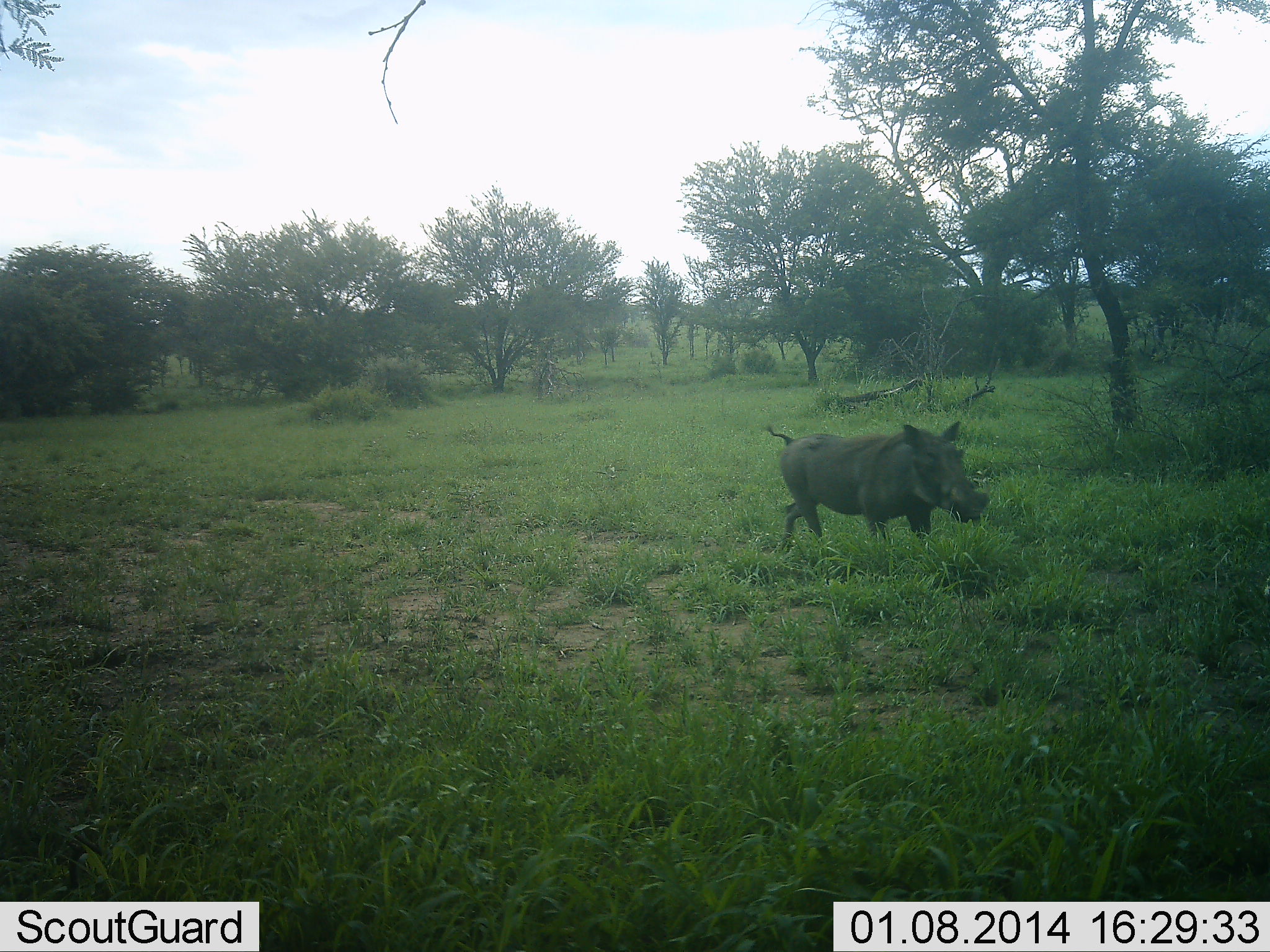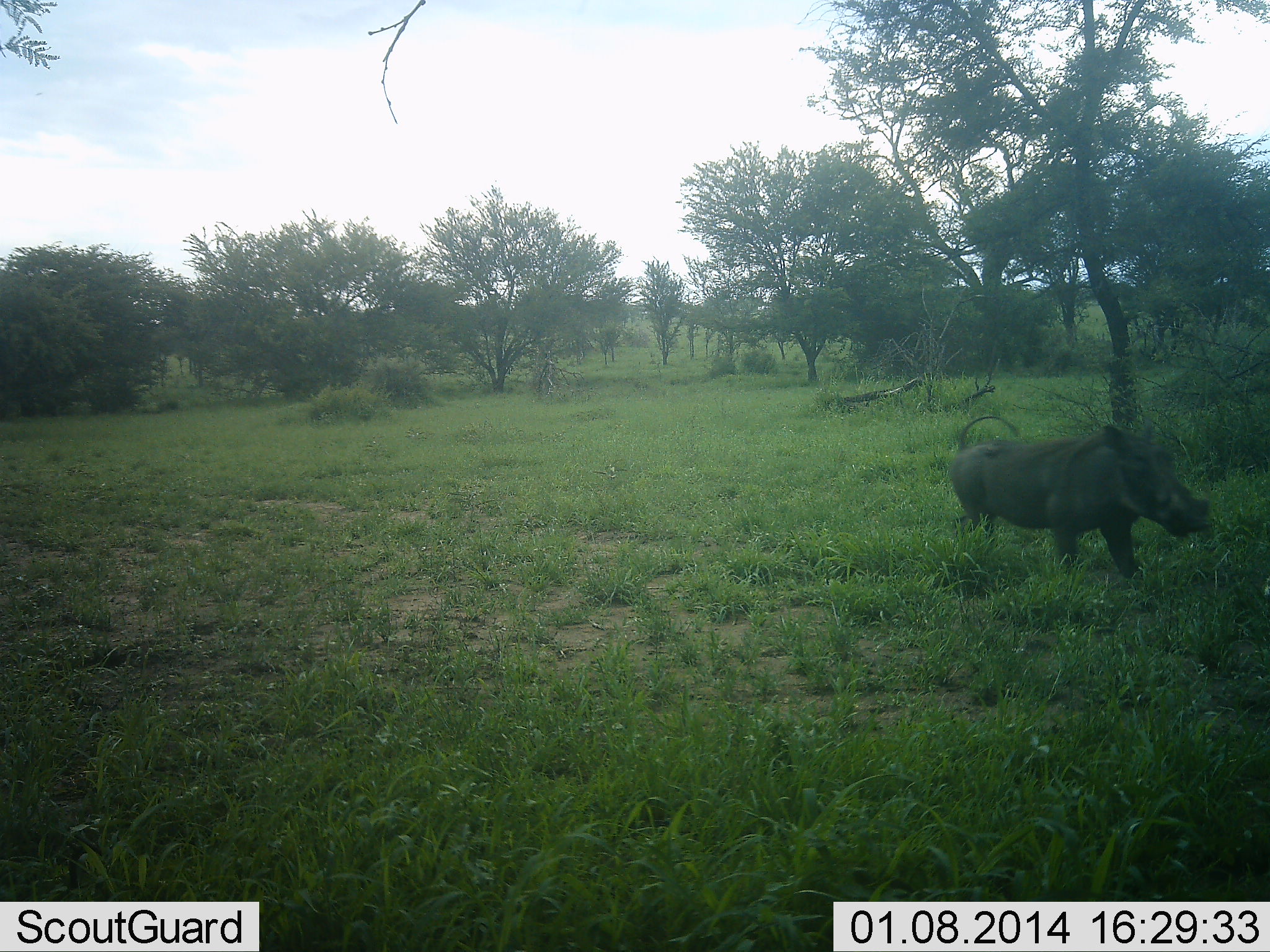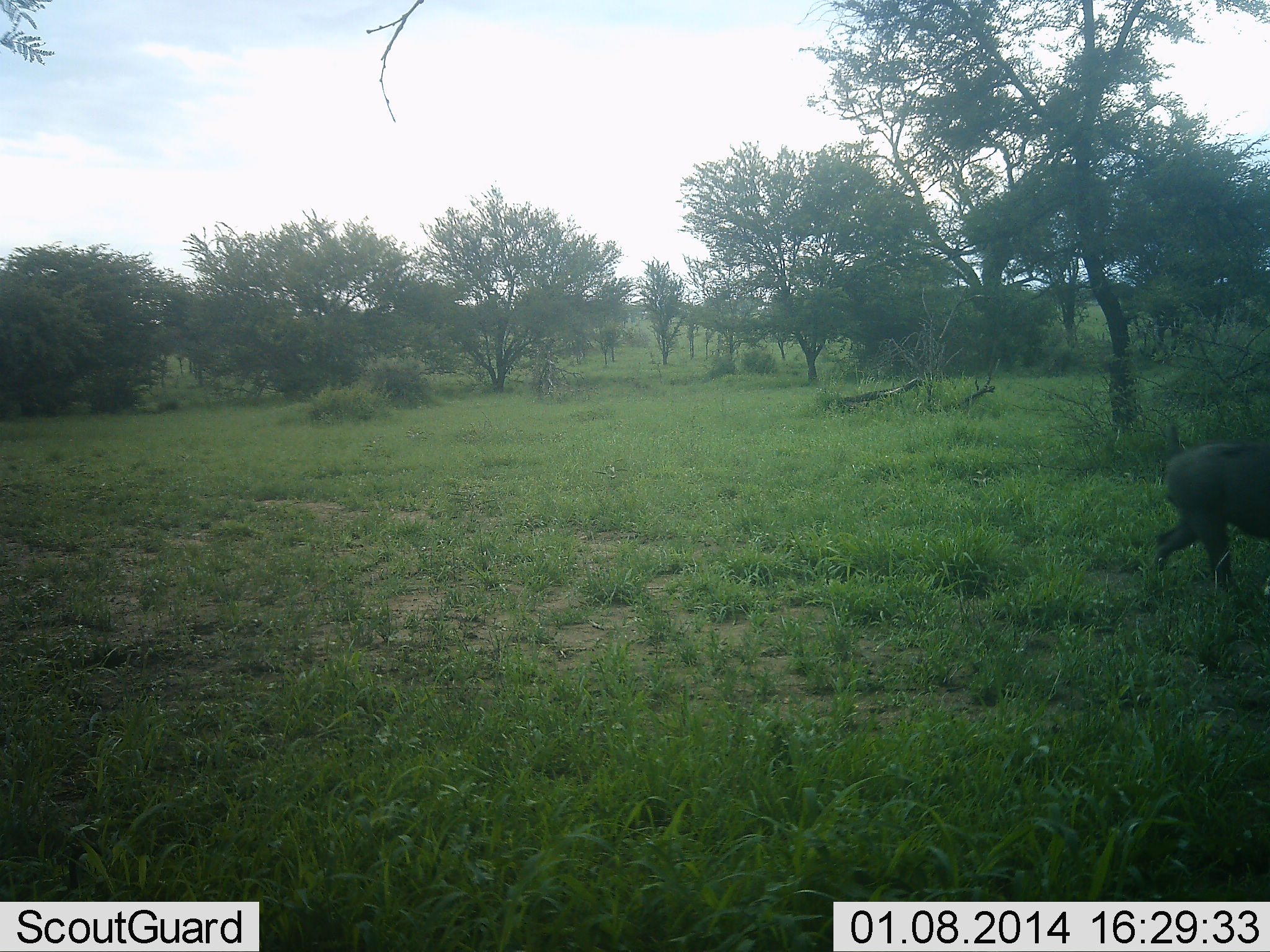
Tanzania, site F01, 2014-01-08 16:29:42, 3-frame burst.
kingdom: Animalia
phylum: Chordata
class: Mammalia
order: Artiodactyla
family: Suidae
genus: Phacochoerus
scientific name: Phacochoerus africanus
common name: warthog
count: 1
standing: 0%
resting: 0%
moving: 100%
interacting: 0%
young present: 0%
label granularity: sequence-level